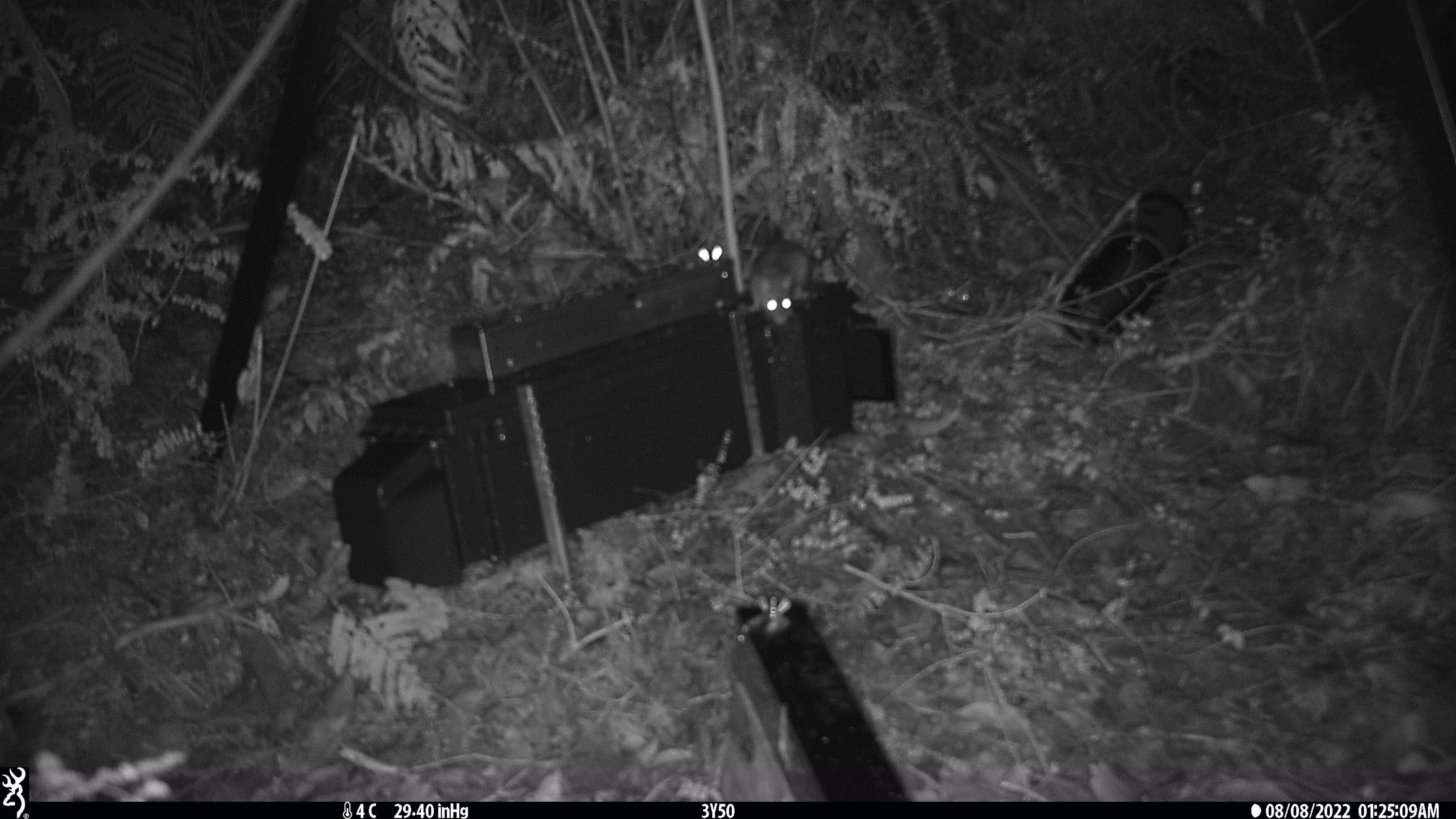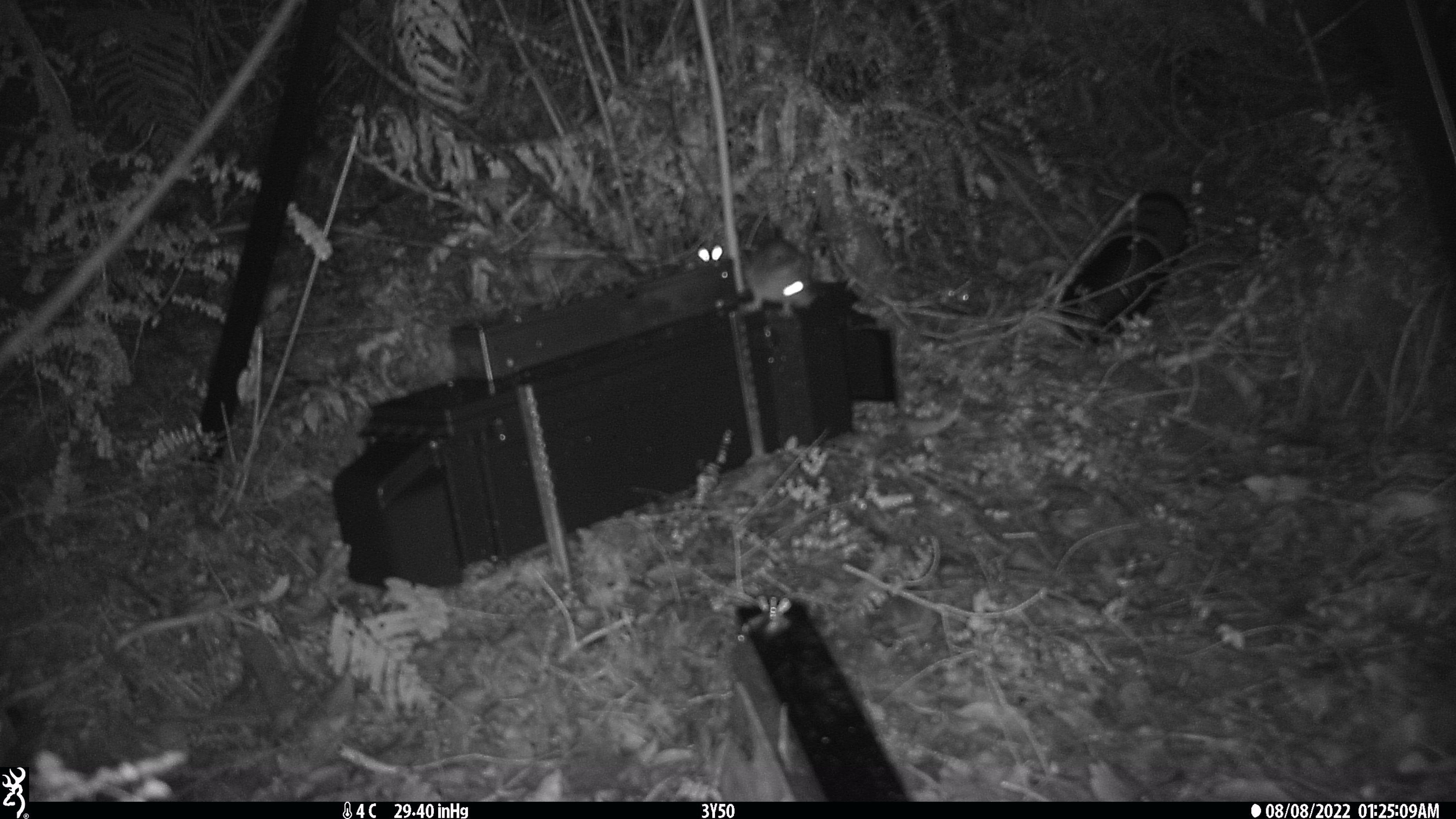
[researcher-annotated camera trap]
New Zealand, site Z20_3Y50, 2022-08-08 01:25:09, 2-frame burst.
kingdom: Animalia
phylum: Chordata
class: Mammalia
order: Rodentia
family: Muridae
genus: Rattus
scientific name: Rattus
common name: rat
Rat (Rattus).